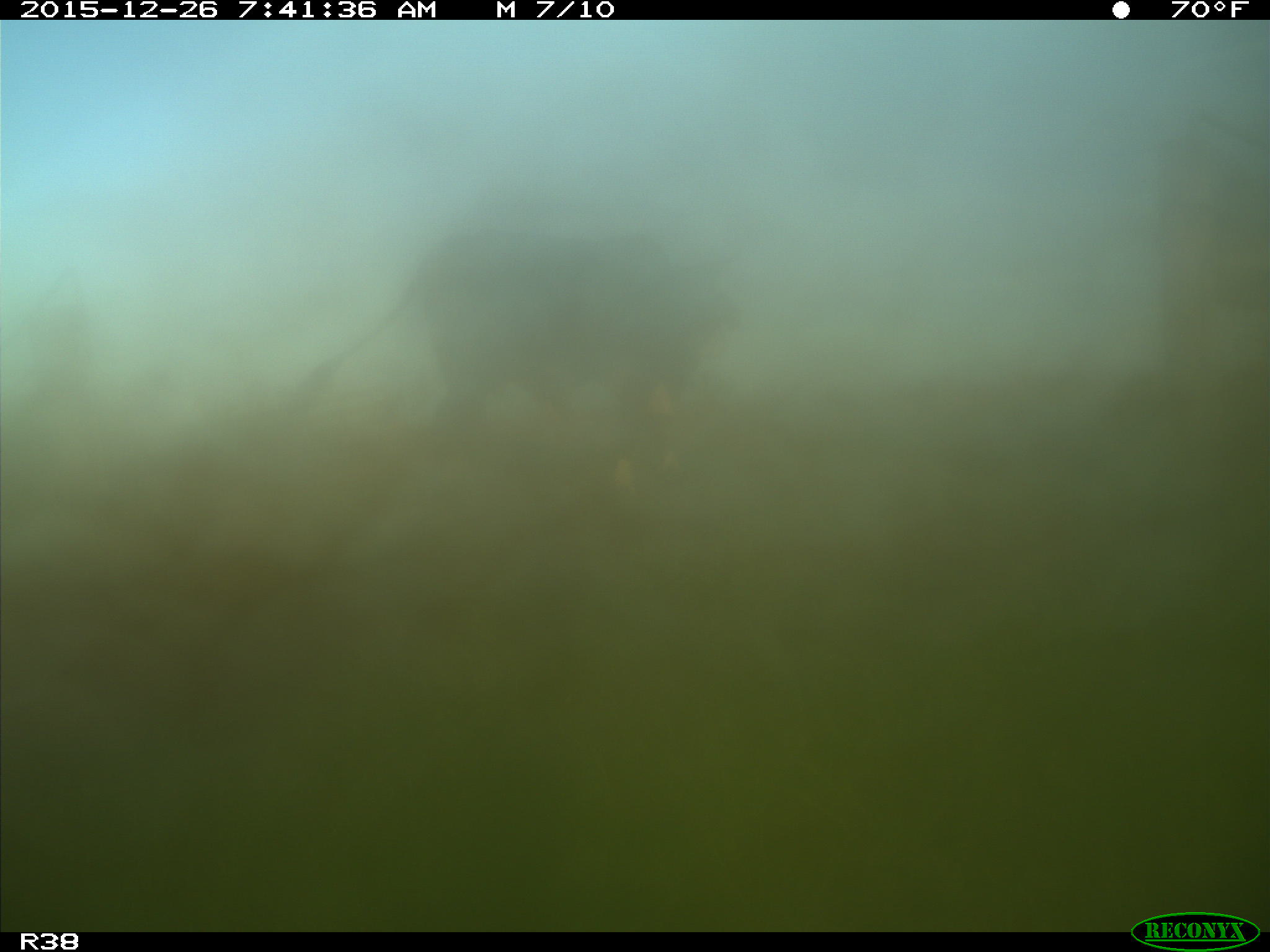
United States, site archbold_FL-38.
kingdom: Animalia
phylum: Chordata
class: Mammalia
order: Artiodactyla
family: Bovidae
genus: Bos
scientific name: Bos taurus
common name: domestic cow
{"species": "Bos taurus (domestic cow)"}